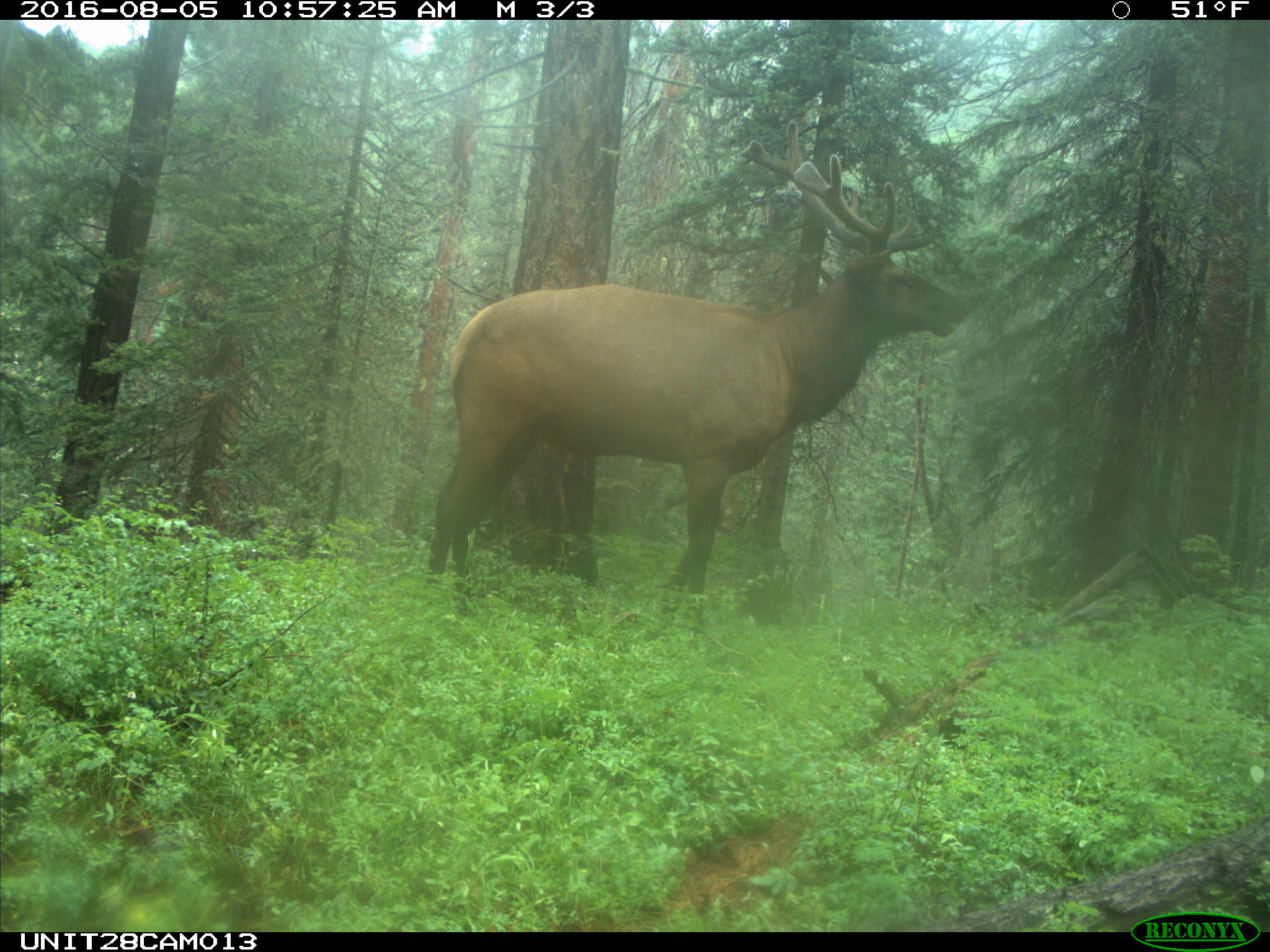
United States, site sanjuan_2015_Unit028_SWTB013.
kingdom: Animalia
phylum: Chordata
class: Mammalia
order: Artiodactyla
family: Cervidae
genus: Cervus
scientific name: Cervus elaphus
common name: red deer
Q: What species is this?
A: Cervus elaphus (red deer).